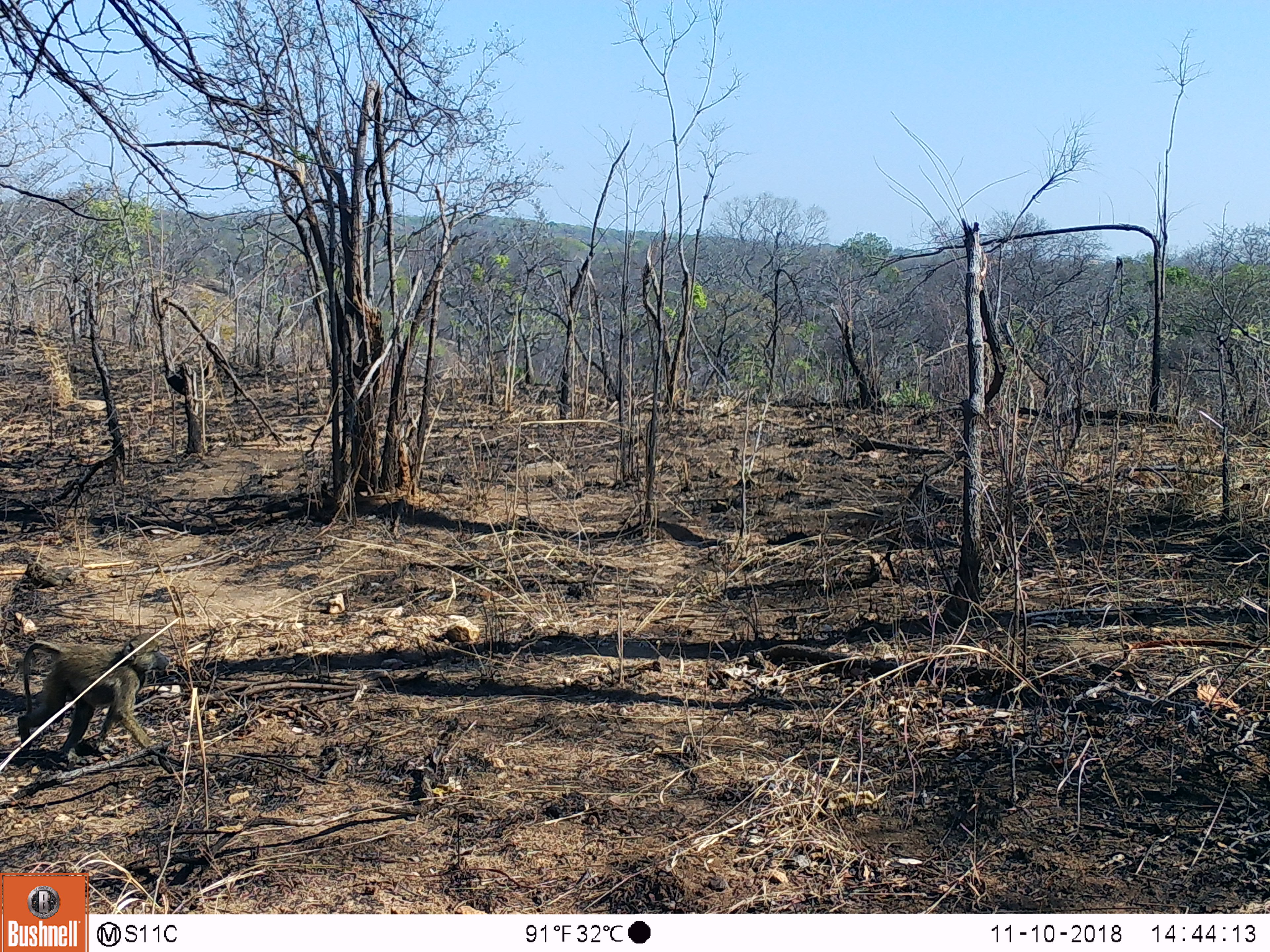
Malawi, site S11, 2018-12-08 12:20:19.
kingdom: Animalia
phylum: Chordata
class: Mammalia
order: Primates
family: Cercopithecidae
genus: Papio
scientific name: Papio cynocephalus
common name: yellow baboon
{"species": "yellow baboon (Papio cynocephalus)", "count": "1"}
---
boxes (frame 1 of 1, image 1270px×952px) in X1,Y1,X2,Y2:
yellow baboon: 0,630,192,777